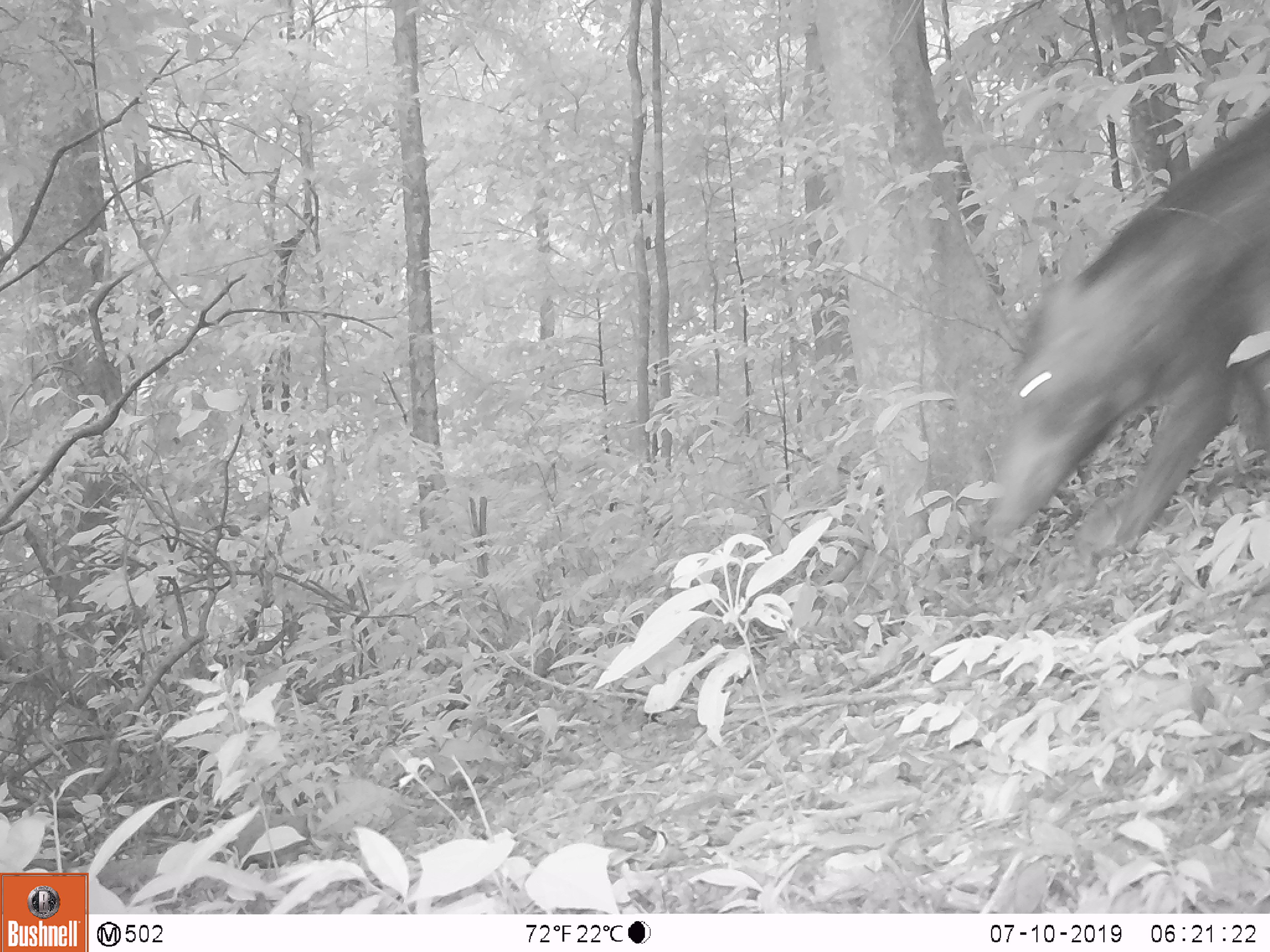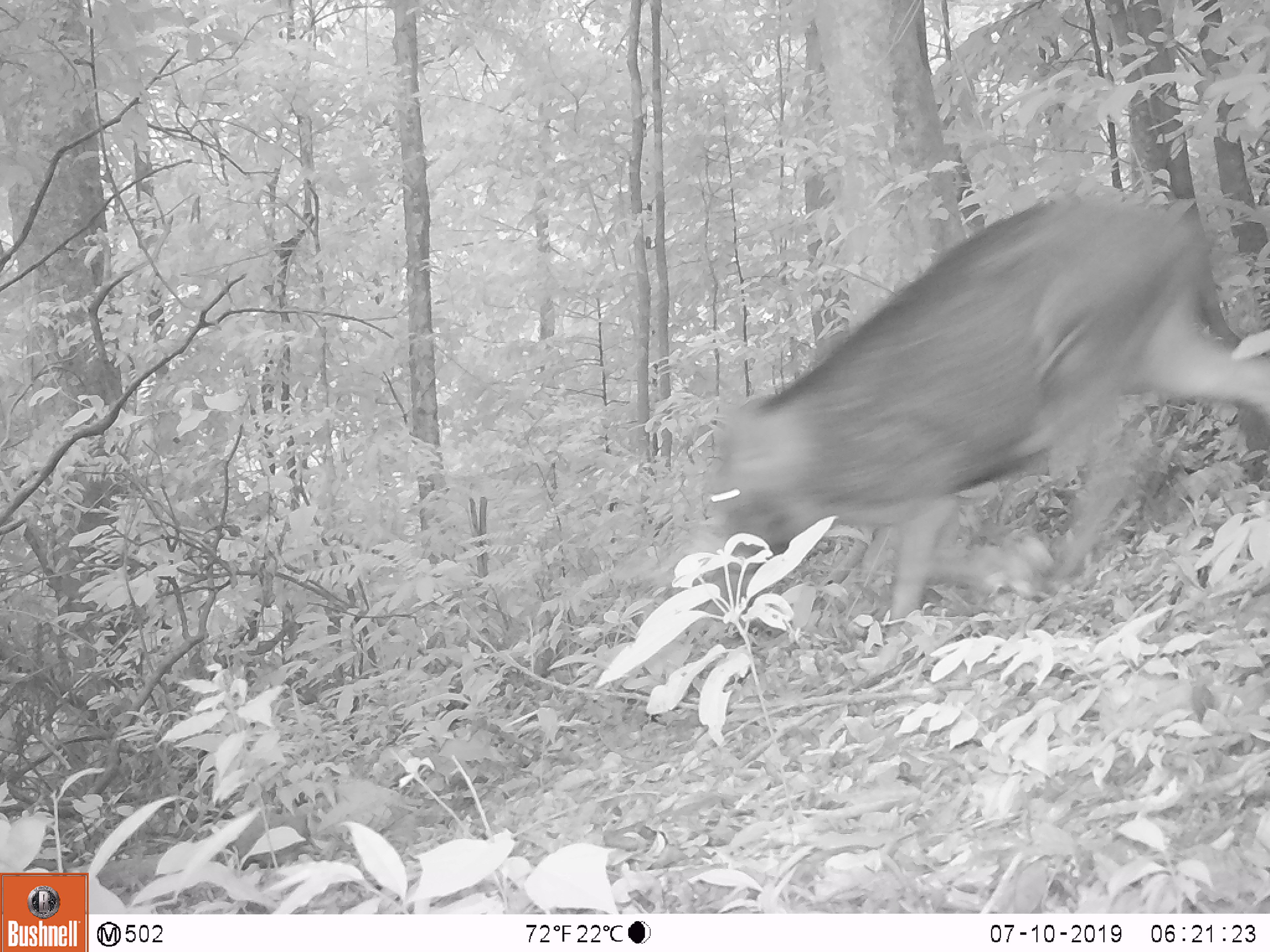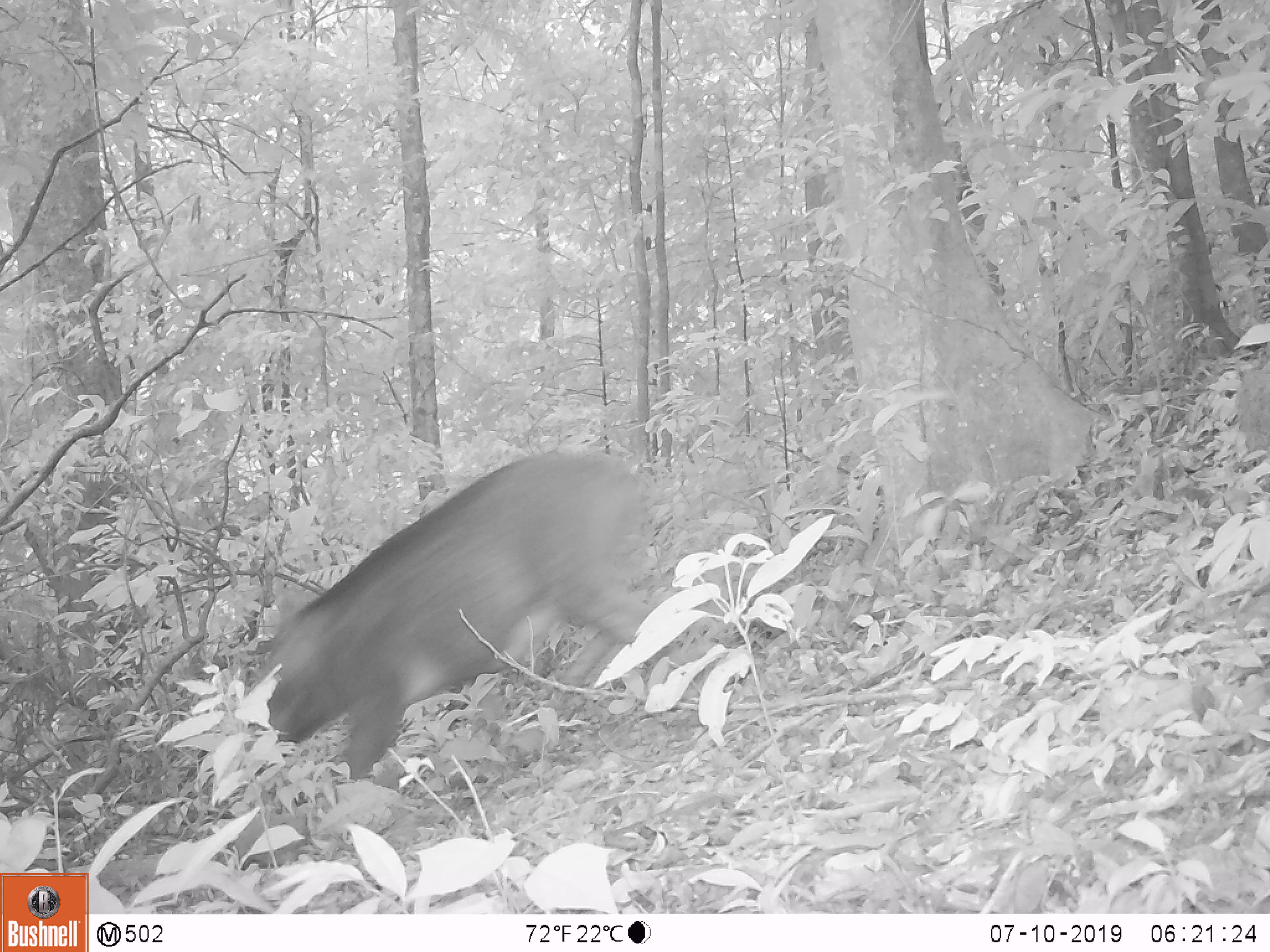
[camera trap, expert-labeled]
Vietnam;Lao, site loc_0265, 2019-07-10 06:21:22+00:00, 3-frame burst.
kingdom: Animalia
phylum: Chordata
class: Mammalia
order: Artiodactyla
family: Suidae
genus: Sus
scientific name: Sus scrofa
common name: eurasian wild pig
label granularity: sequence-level